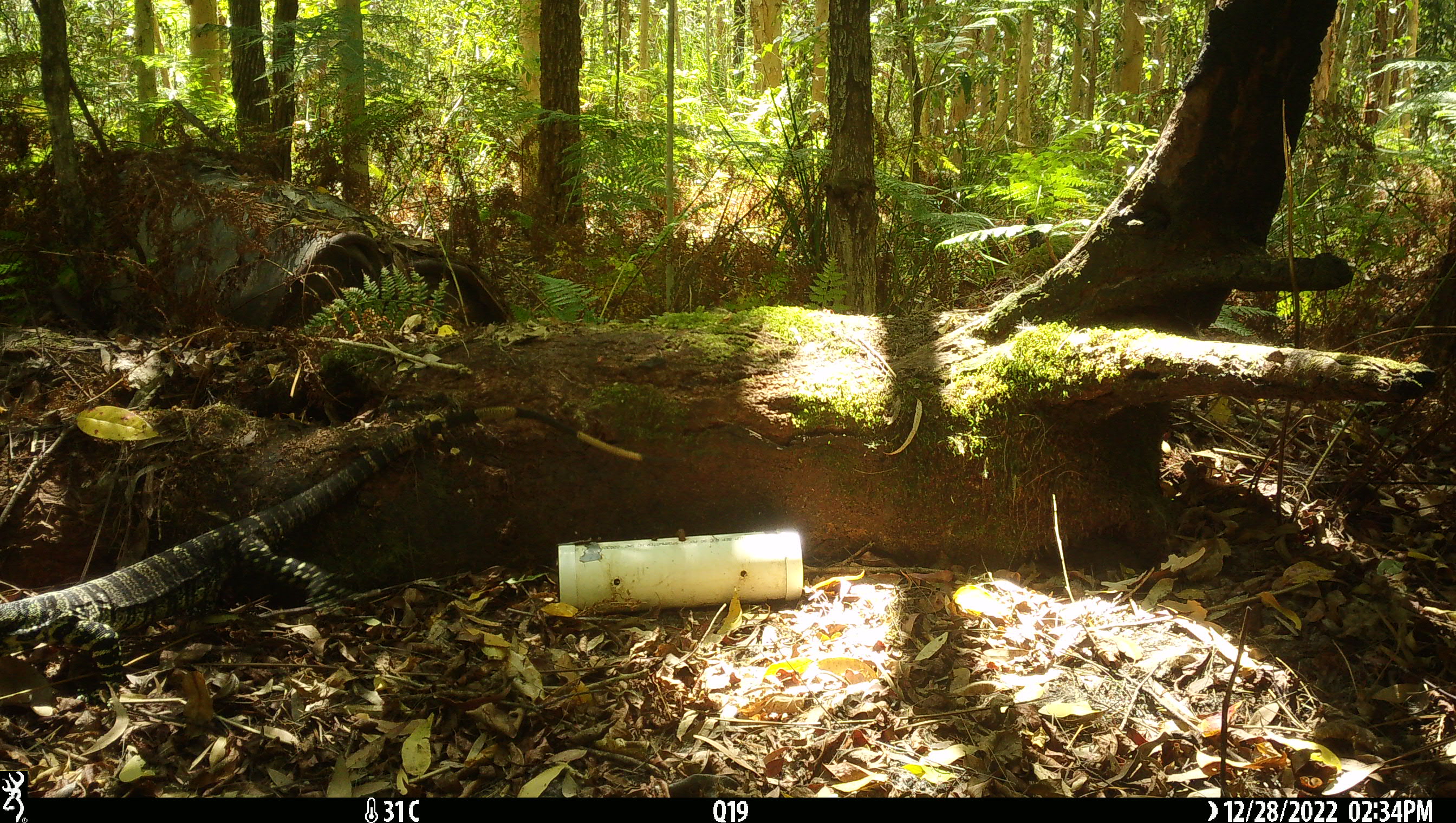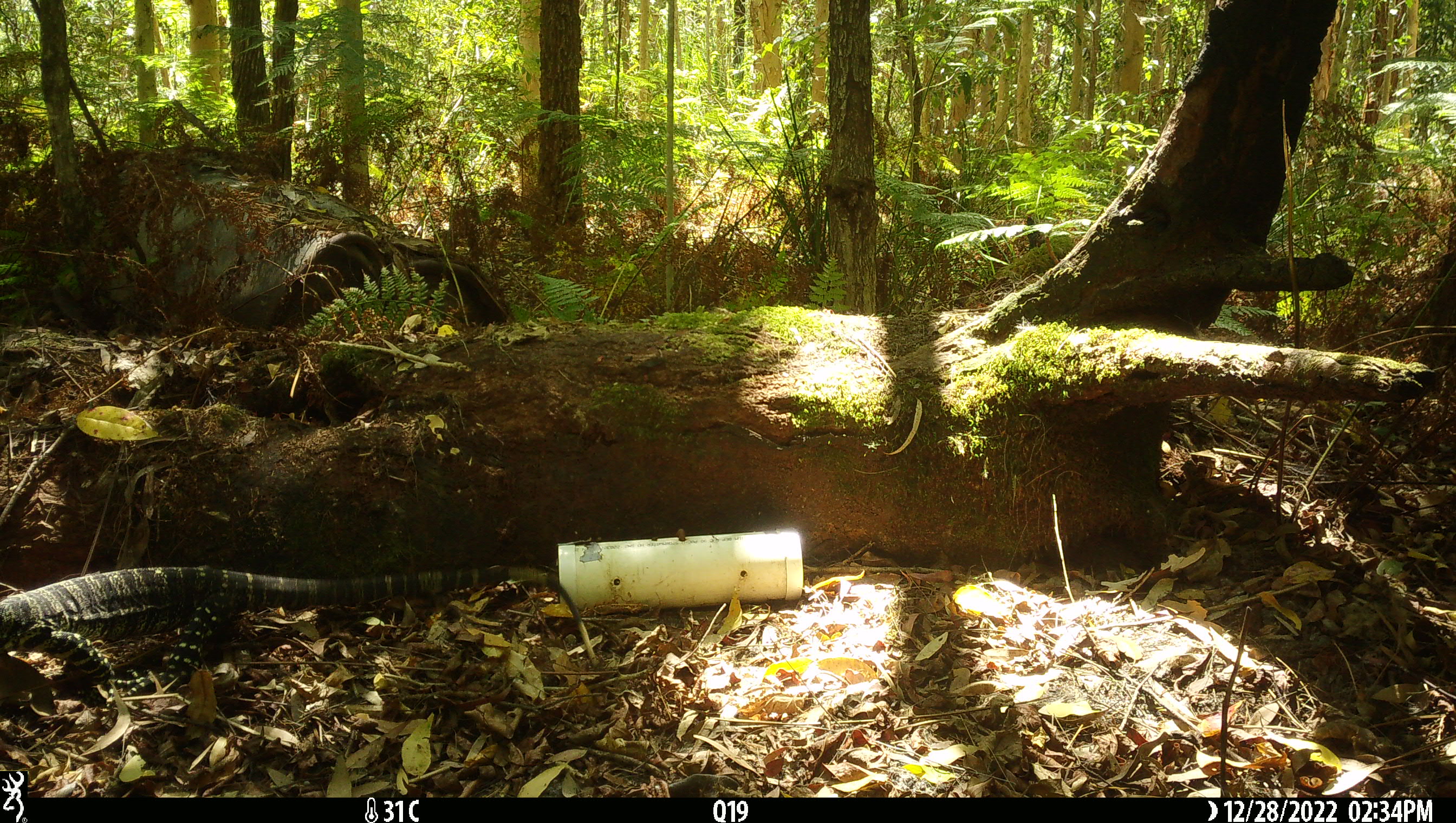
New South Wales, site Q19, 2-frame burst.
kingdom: Animalia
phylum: Chordata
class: Reptilia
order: Squamata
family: Varanidae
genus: Varanus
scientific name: Varanus varius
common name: lace monitor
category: goanna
Goanna (lace monitor) (Varanus varius).